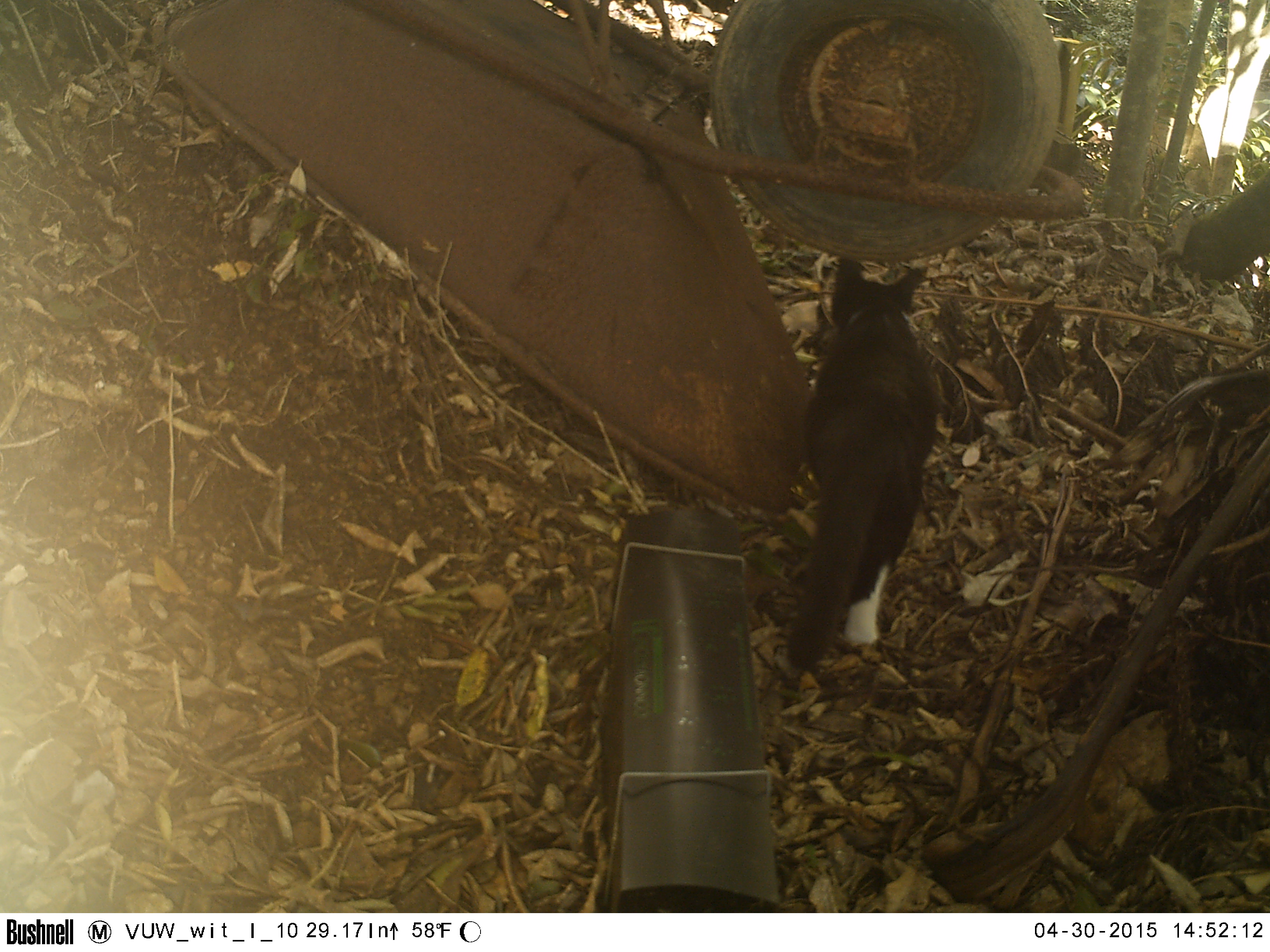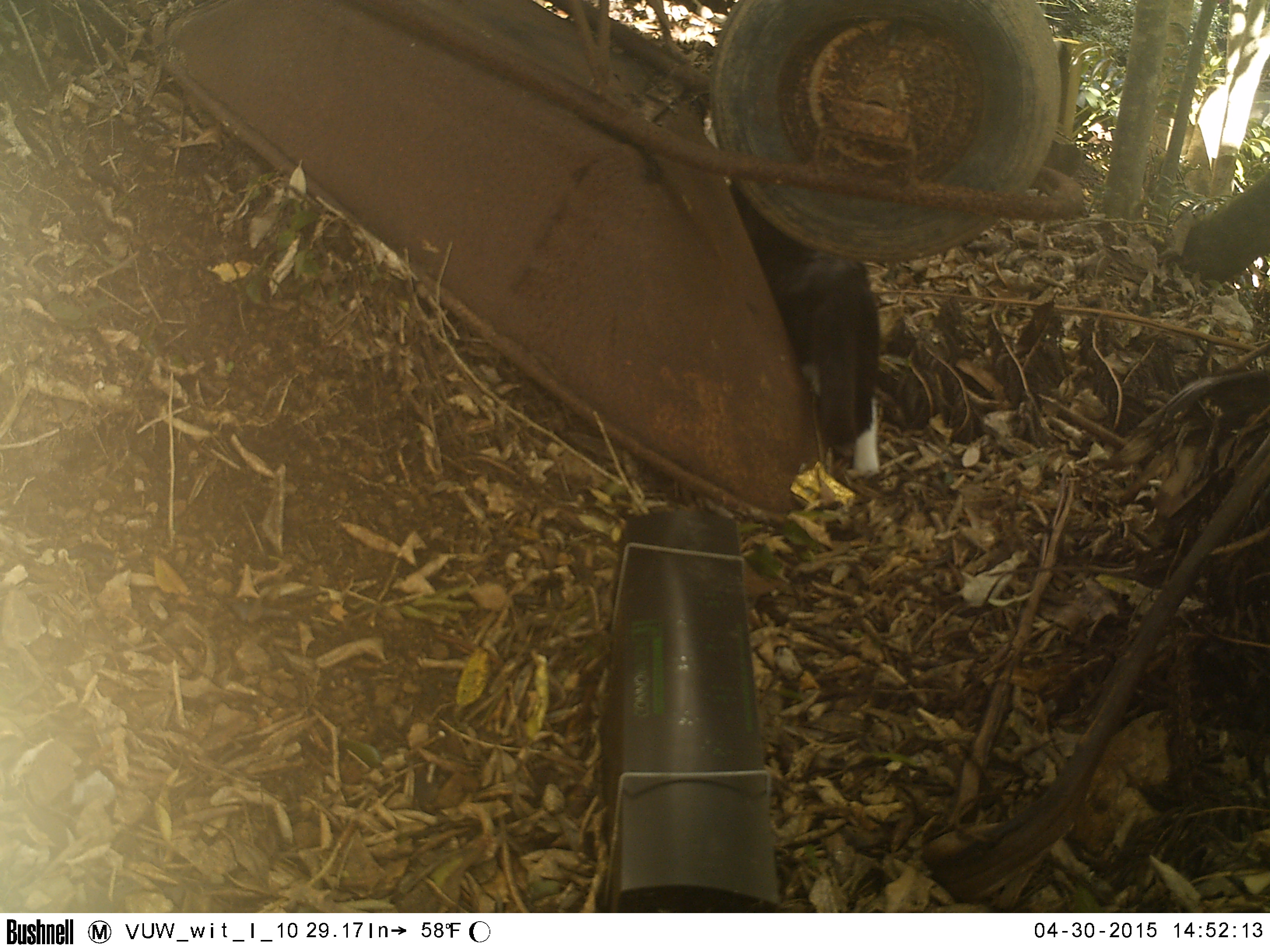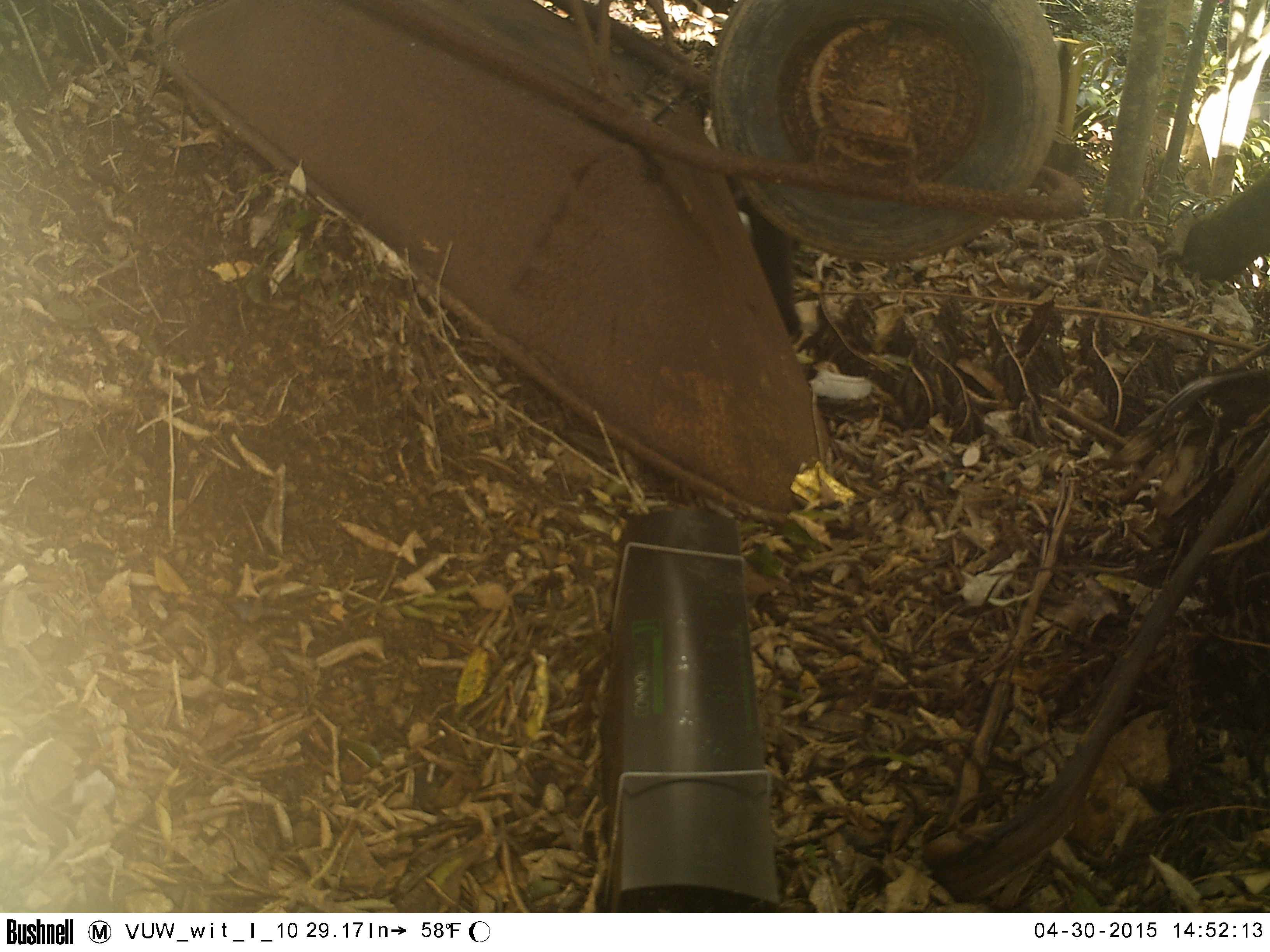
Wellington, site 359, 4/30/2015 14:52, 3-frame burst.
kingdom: Animalia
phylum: Chordata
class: Mammalia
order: Carnivora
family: Felidae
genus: Felis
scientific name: Felis catus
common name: cat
Cat (Felis catus).